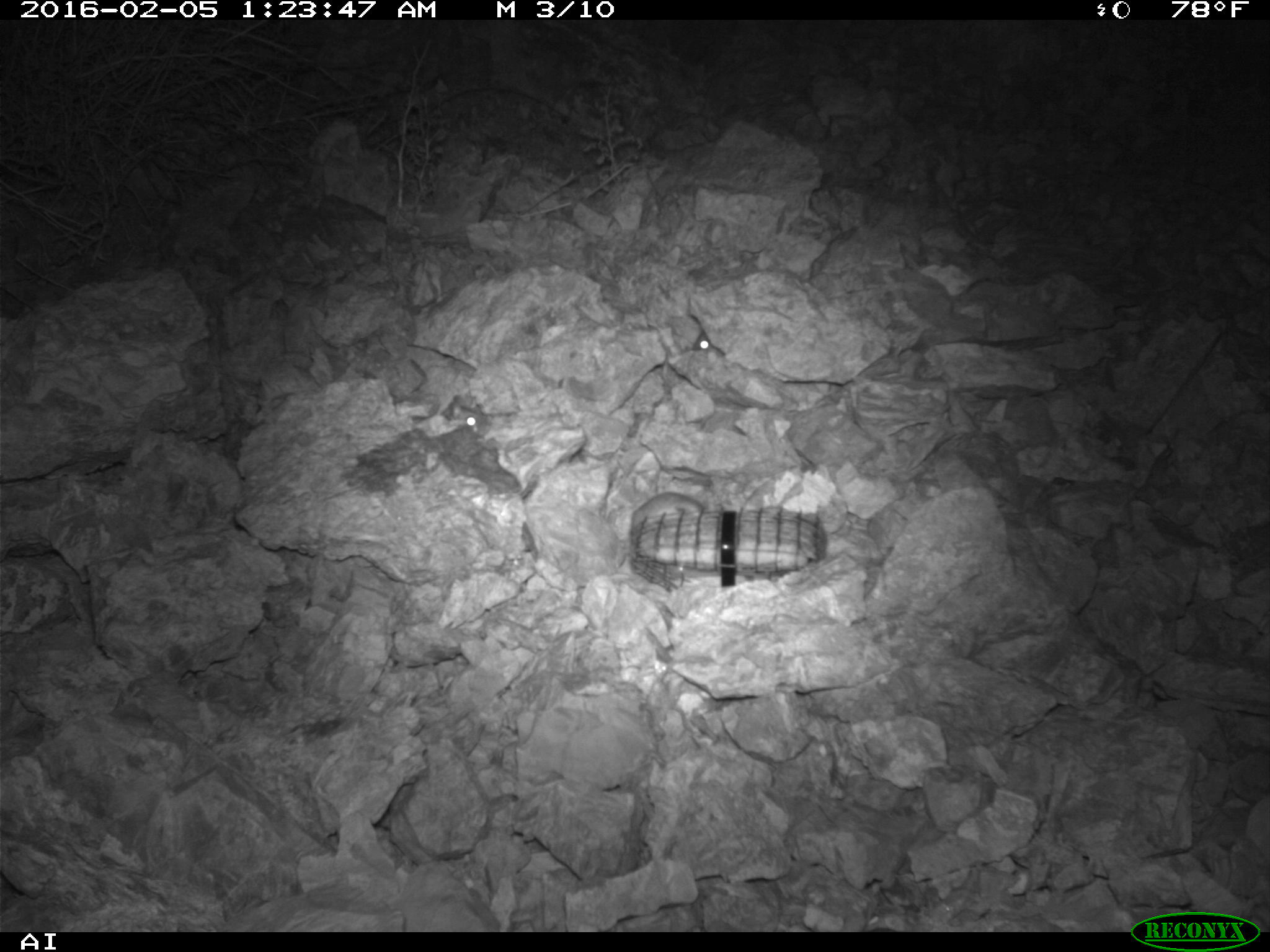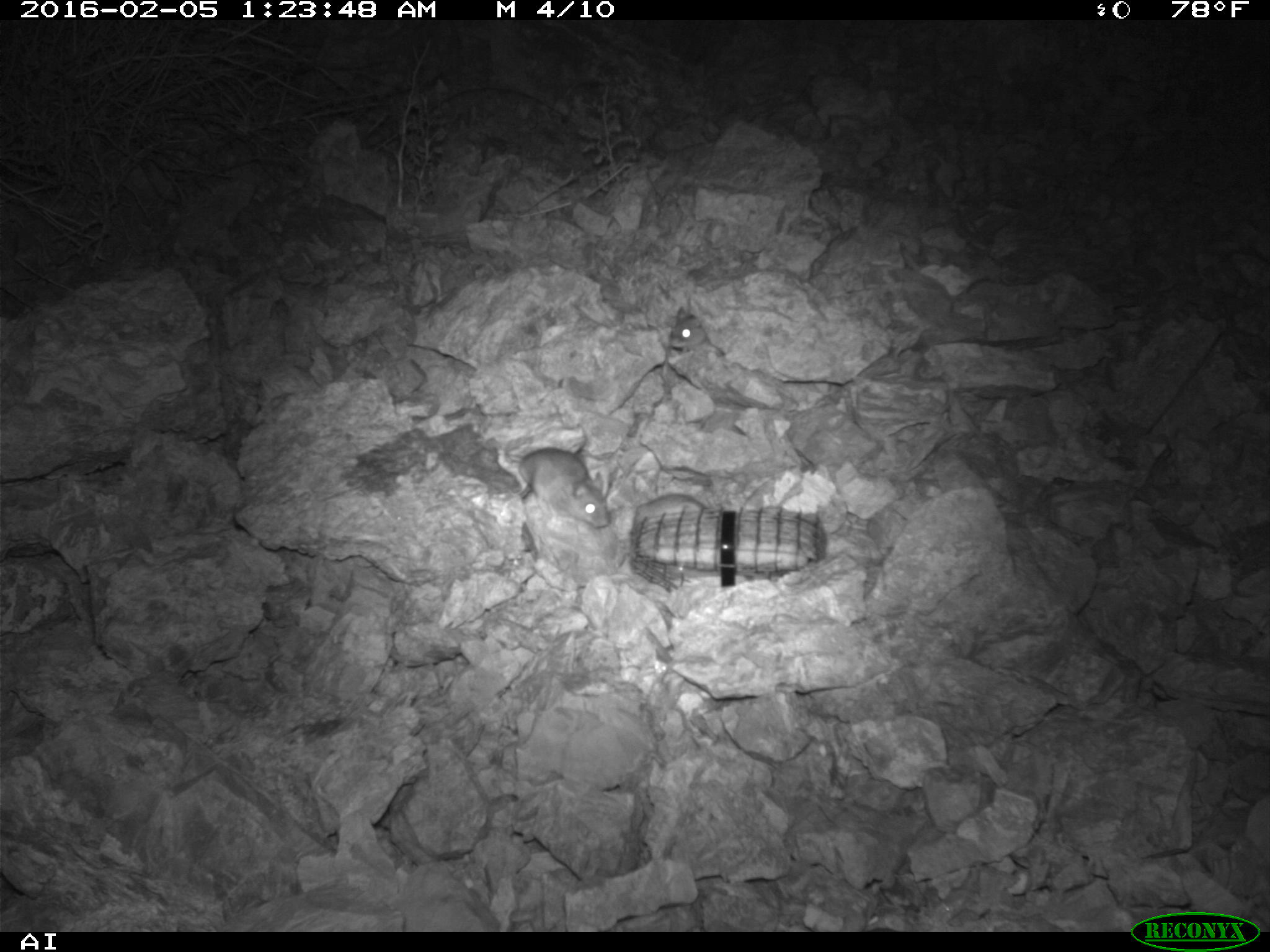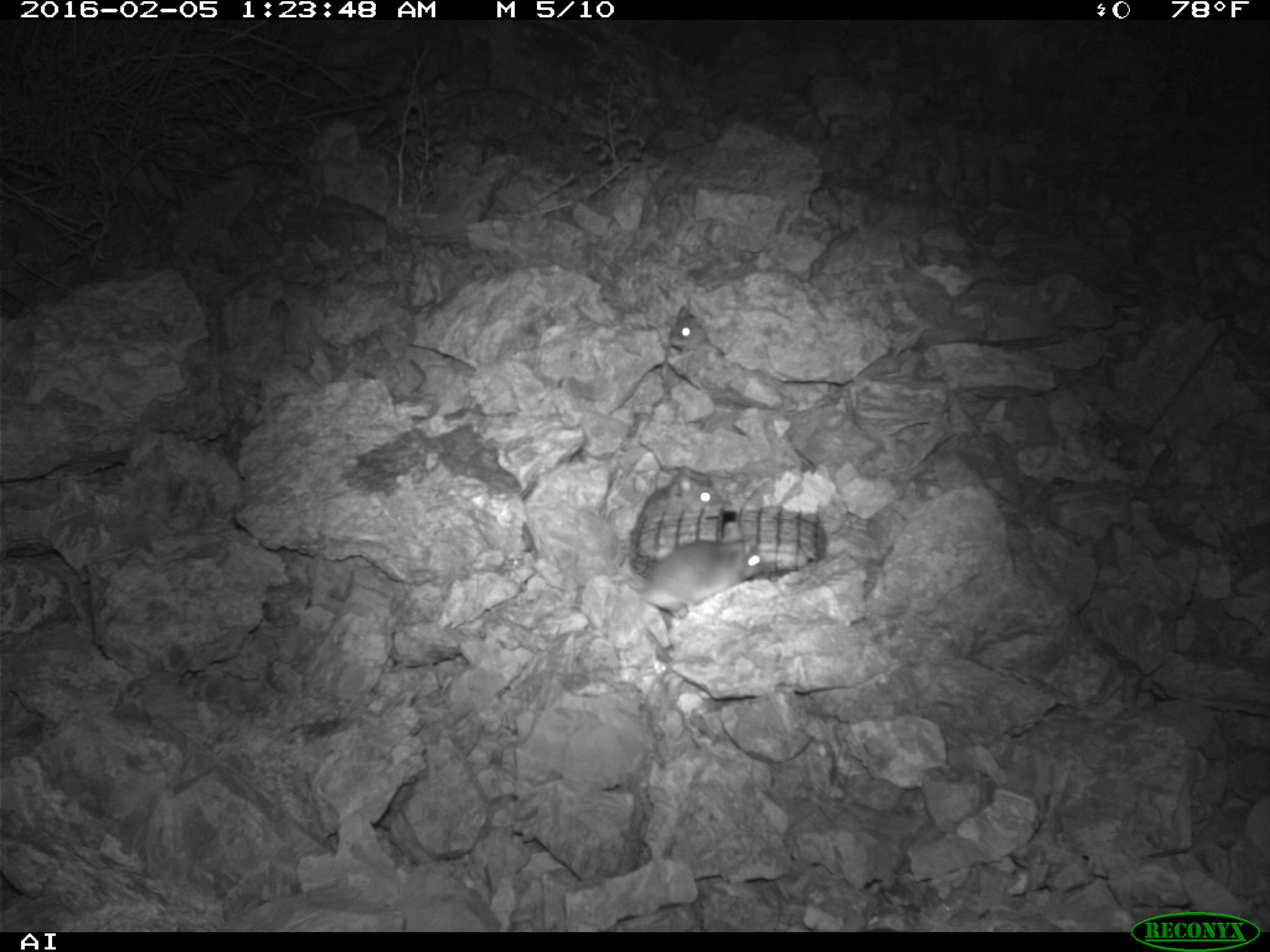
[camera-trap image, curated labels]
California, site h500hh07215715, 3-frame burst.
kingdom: Animalia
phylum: Chordata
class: Mammalia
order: Rodentia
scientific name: Rodentia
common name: rodent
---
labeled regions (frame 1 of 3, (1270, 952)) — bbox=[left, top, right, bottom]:
rodent: bbox=[628, 491, 700, 528]; bbox=[448, 405, 487, 430]; bbox=[686, 330, 718, 355]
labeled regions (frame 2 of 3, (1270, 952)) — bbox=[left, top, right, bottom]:
rodent: bbox=[507, 447, 610, 527]; bbox=[634, 493, 706, 519]; bbox=[668, 306, 706, 349]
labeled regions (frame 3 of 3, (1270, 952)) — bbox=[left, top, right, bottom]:
rodent: bbox=[640, 537, 765, 617]; bbox=[635, 465, 723, 529]; bbox=[669, 306, 709, 352]